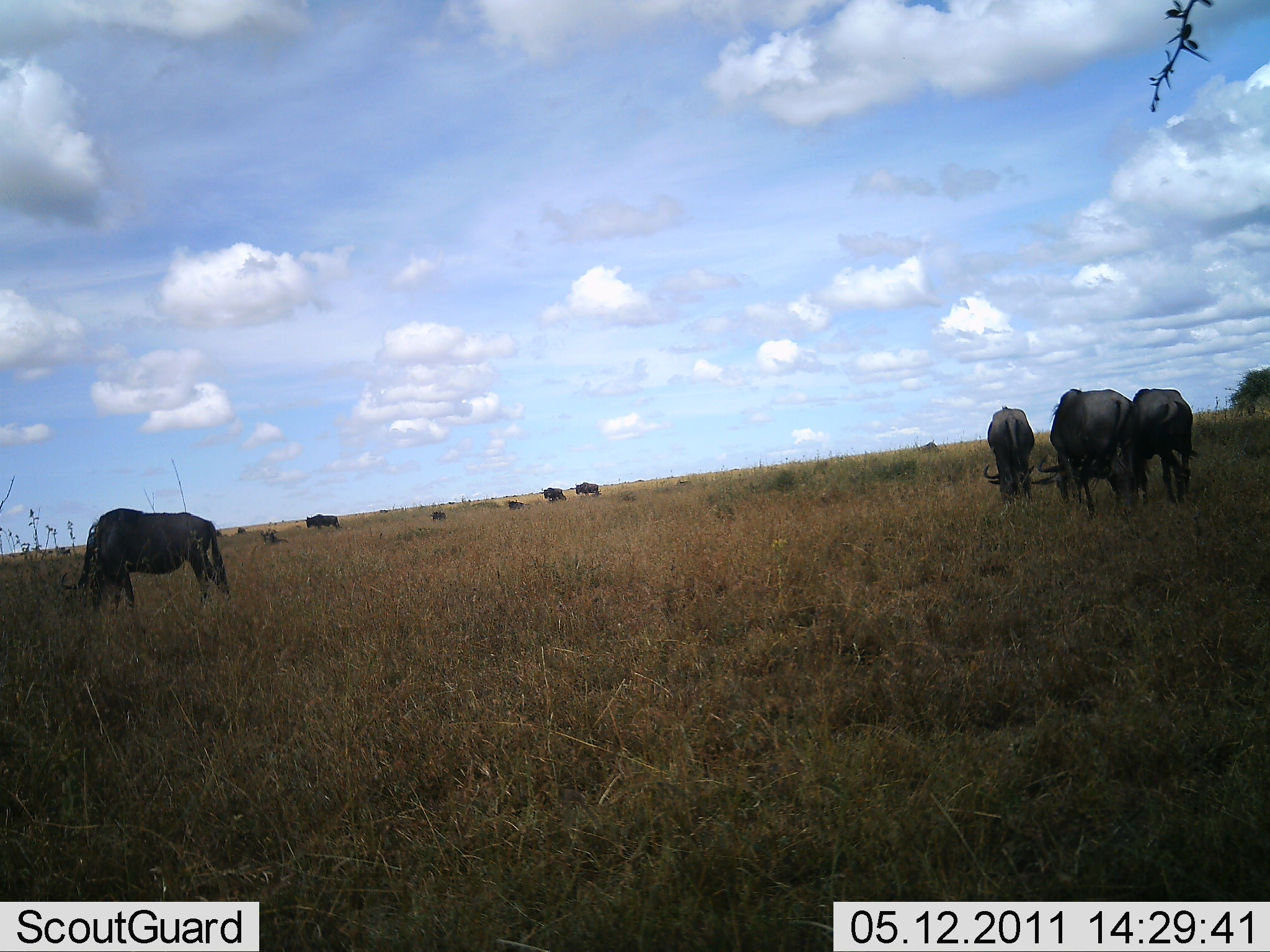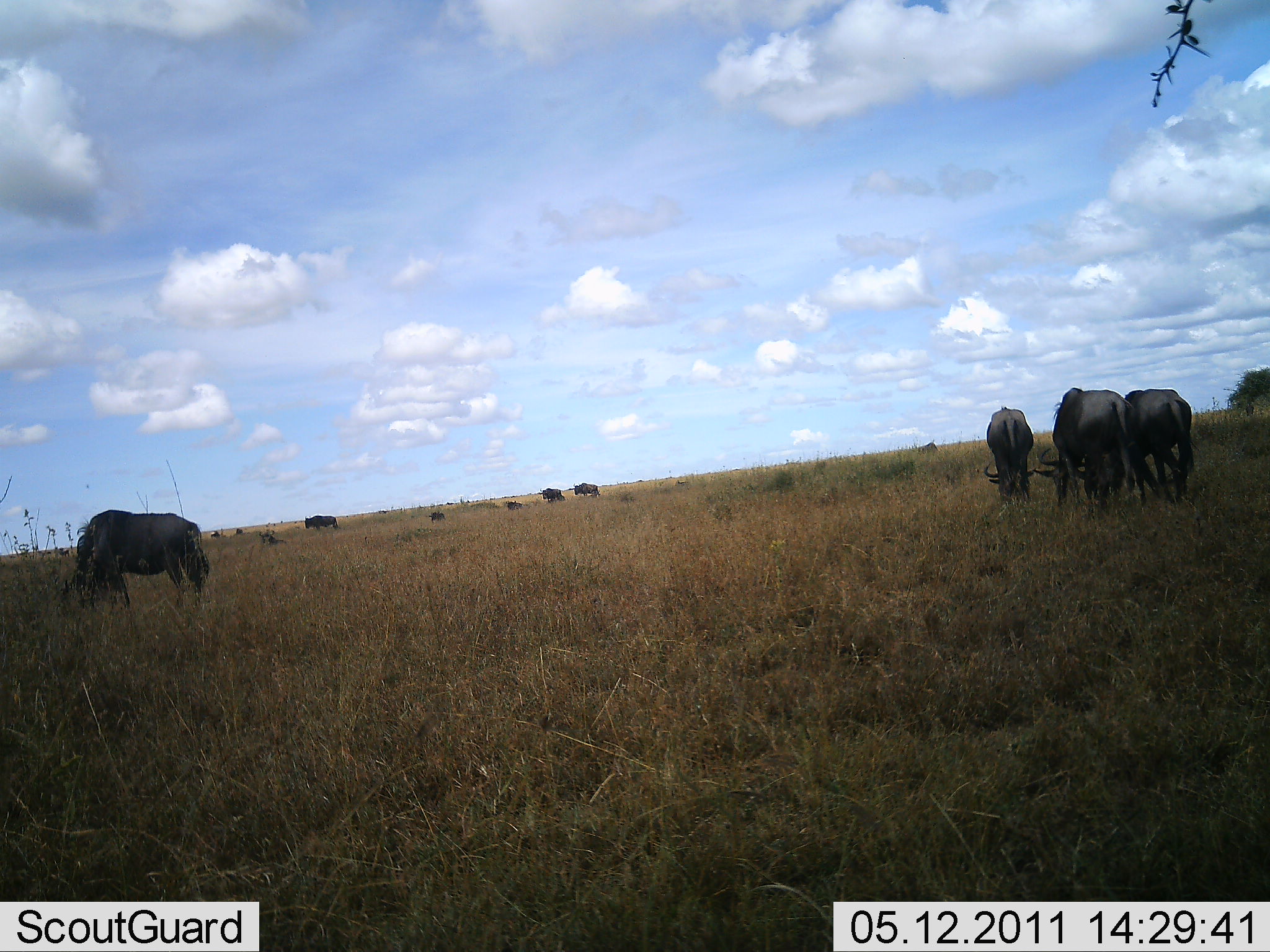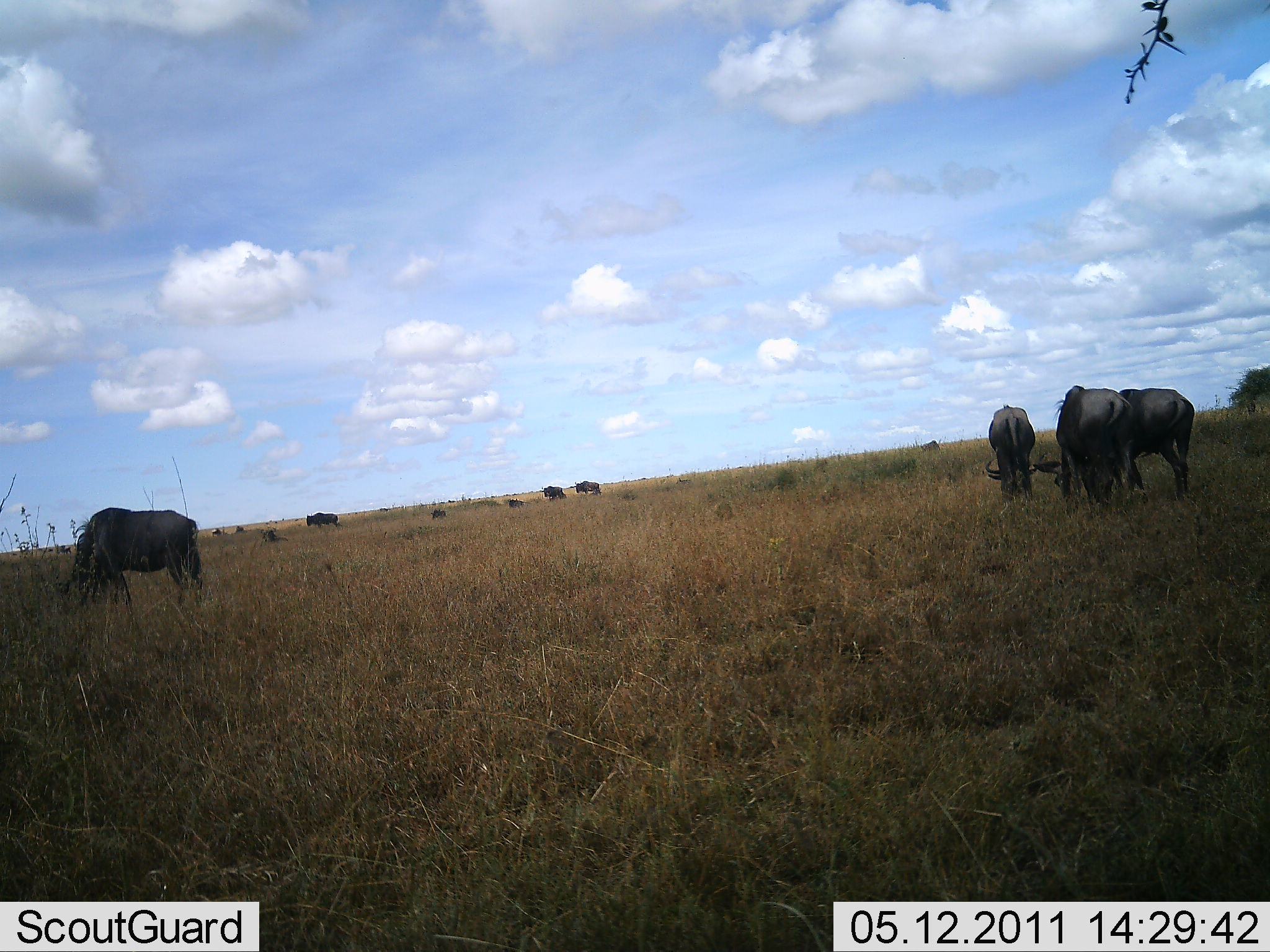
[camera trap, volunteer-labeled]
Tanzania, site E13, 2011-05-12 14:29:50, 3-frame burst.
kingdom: Animalia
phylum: Chordata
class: Mammalia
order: Artiodactyla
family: Bovidae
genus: Connochaetes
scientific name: Connochaetes taurinus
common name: blue wildebeest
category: wildebeest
Wildebeest (blue wildebeest) (Connochaetes taurinus), count 10. Behavior (volunteer vote fractions): standing 27%, resting 0%, moving 0%, interacting 0%. Young present (vote fraction): 0%. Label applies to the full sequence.